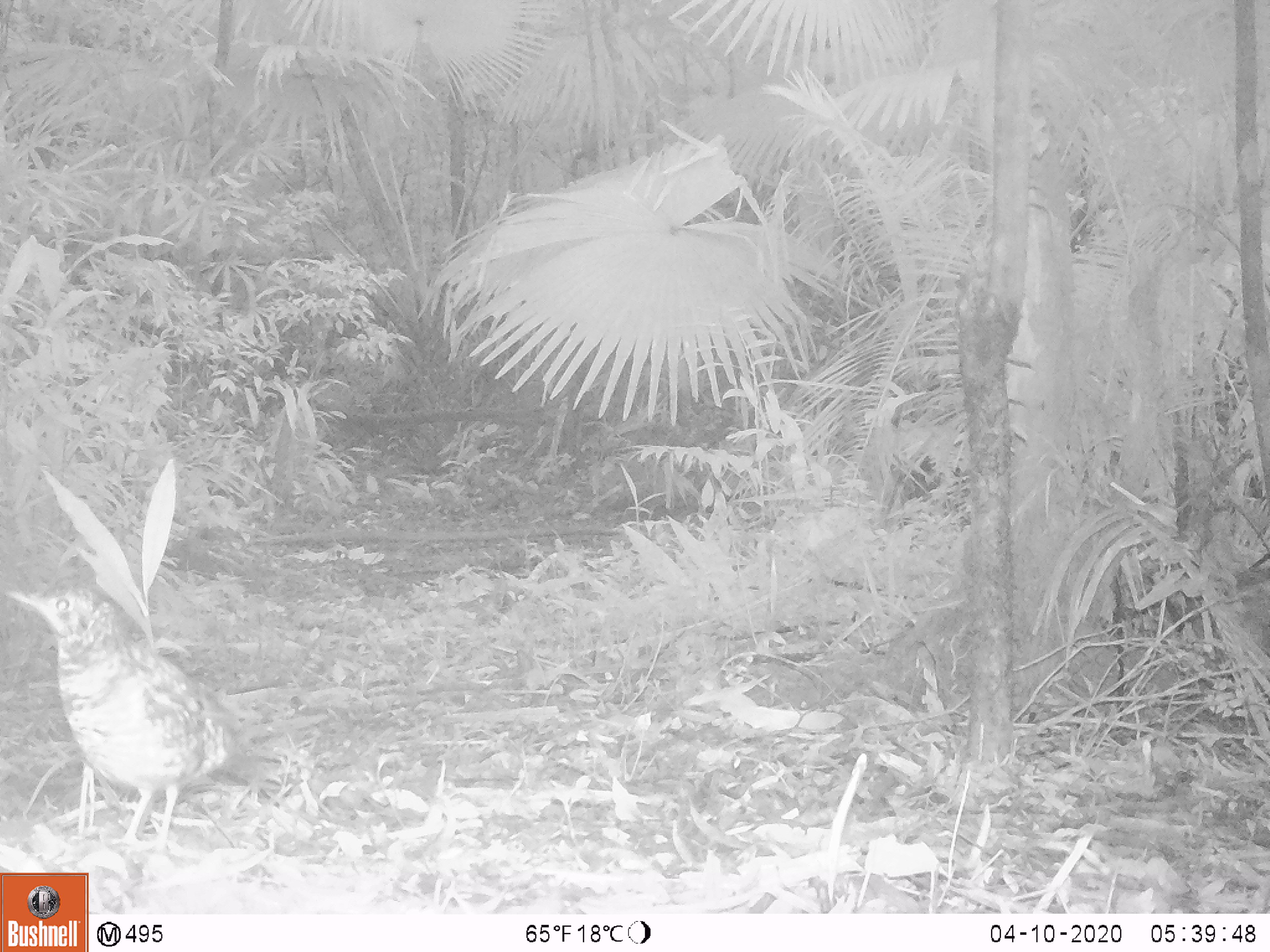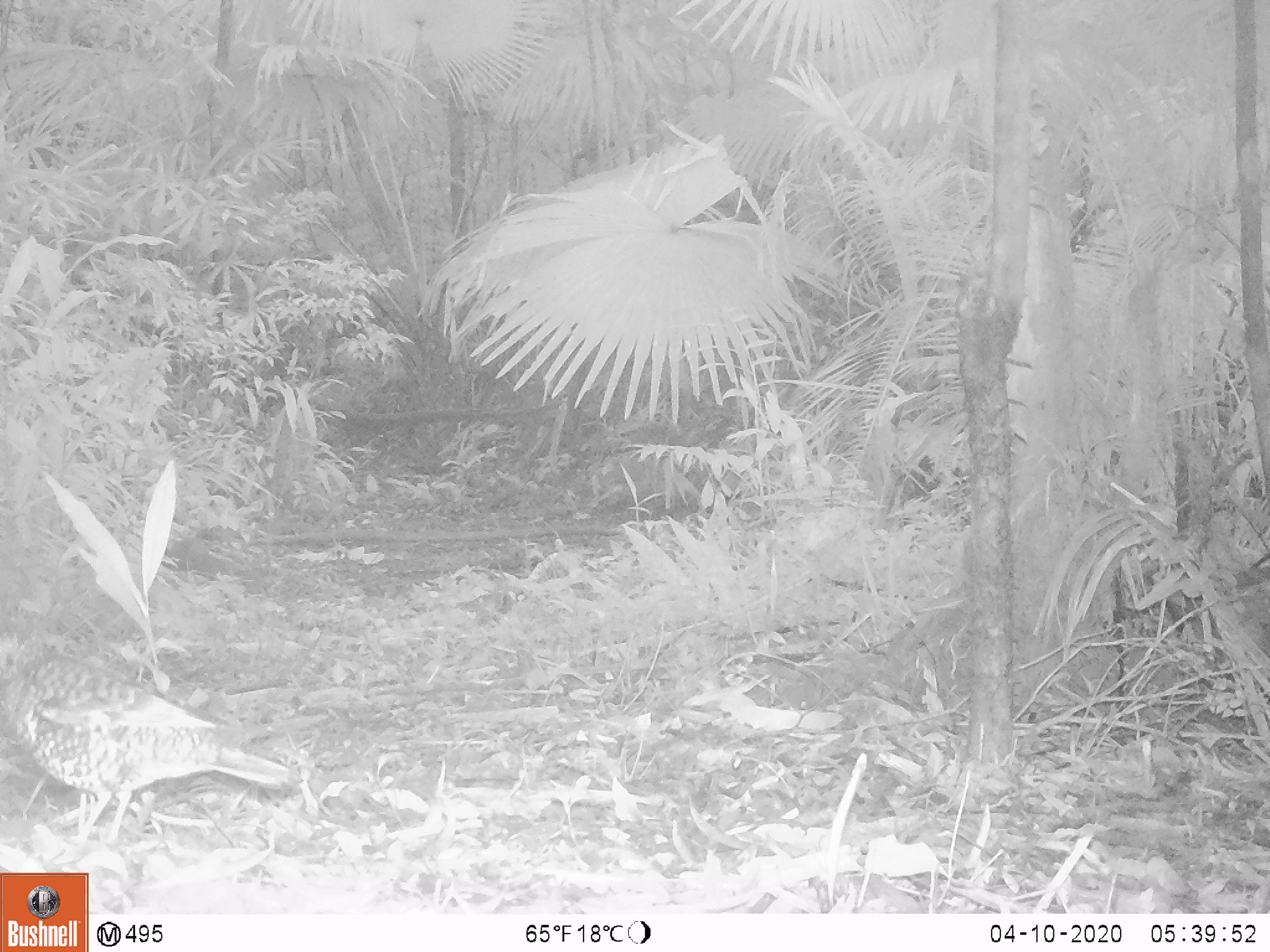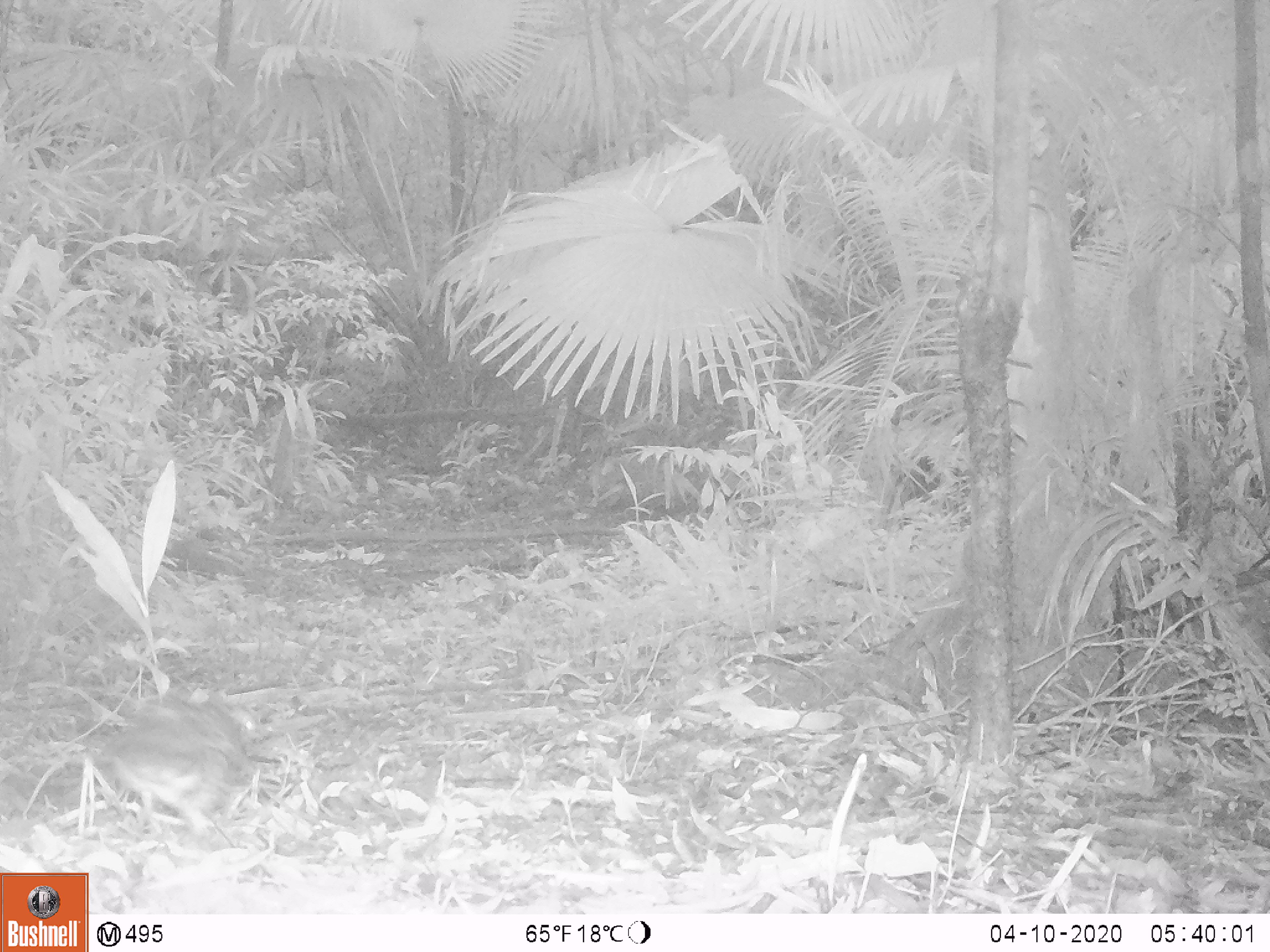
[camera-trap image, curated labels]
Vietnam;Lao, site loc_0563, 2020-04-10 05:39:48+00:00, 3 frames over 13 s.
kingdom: Animalia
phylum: Chordata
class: Aves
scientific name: Aves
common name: bird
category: unidentified bird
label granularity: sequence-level